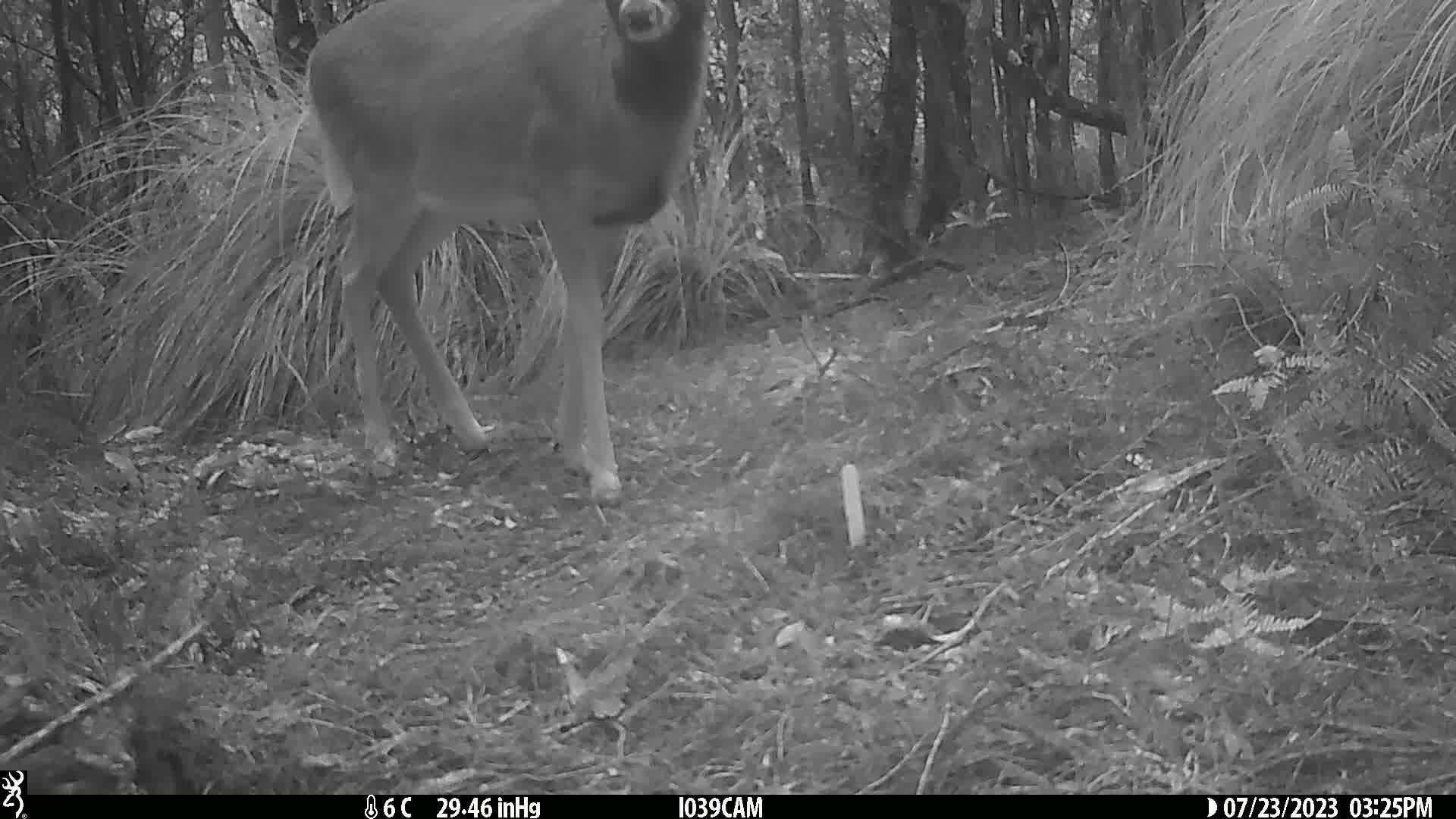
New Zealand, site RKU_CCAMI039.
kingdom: Animalia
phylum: Chordata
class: Mammalia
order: Artiodactyla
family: Cervidae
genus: Odocoileus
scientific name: Odocoileus virginianus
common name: white-tailed deer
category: white tailed deer